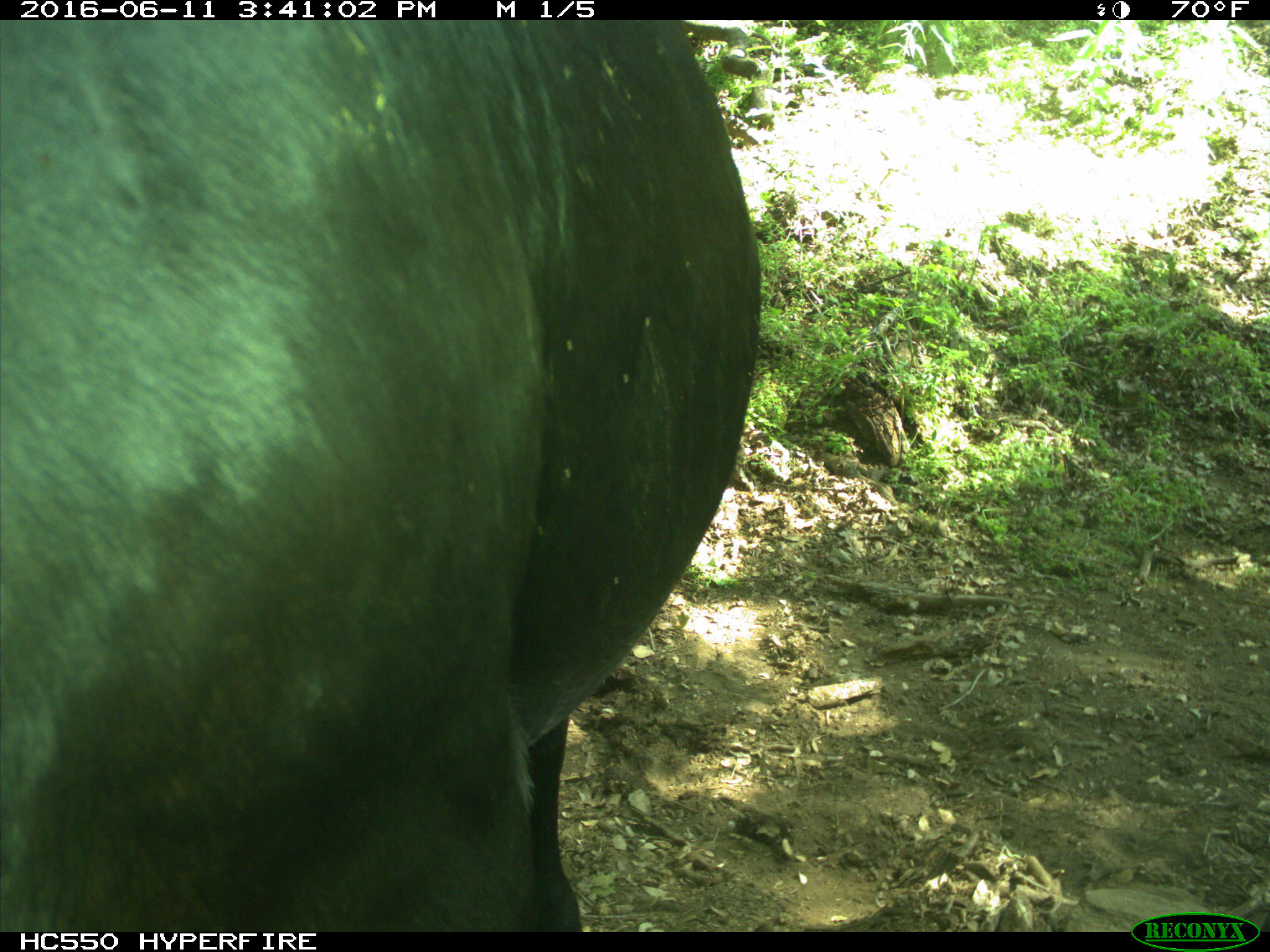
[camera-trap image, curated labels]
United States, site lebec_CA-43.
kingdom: Animalia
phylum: Chordata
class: Mammalia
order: Artiodactyla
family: Bovidae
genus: Bos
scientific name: Bos taurus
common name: domestic cow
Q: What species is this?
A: Bos taurus (domestic cow).